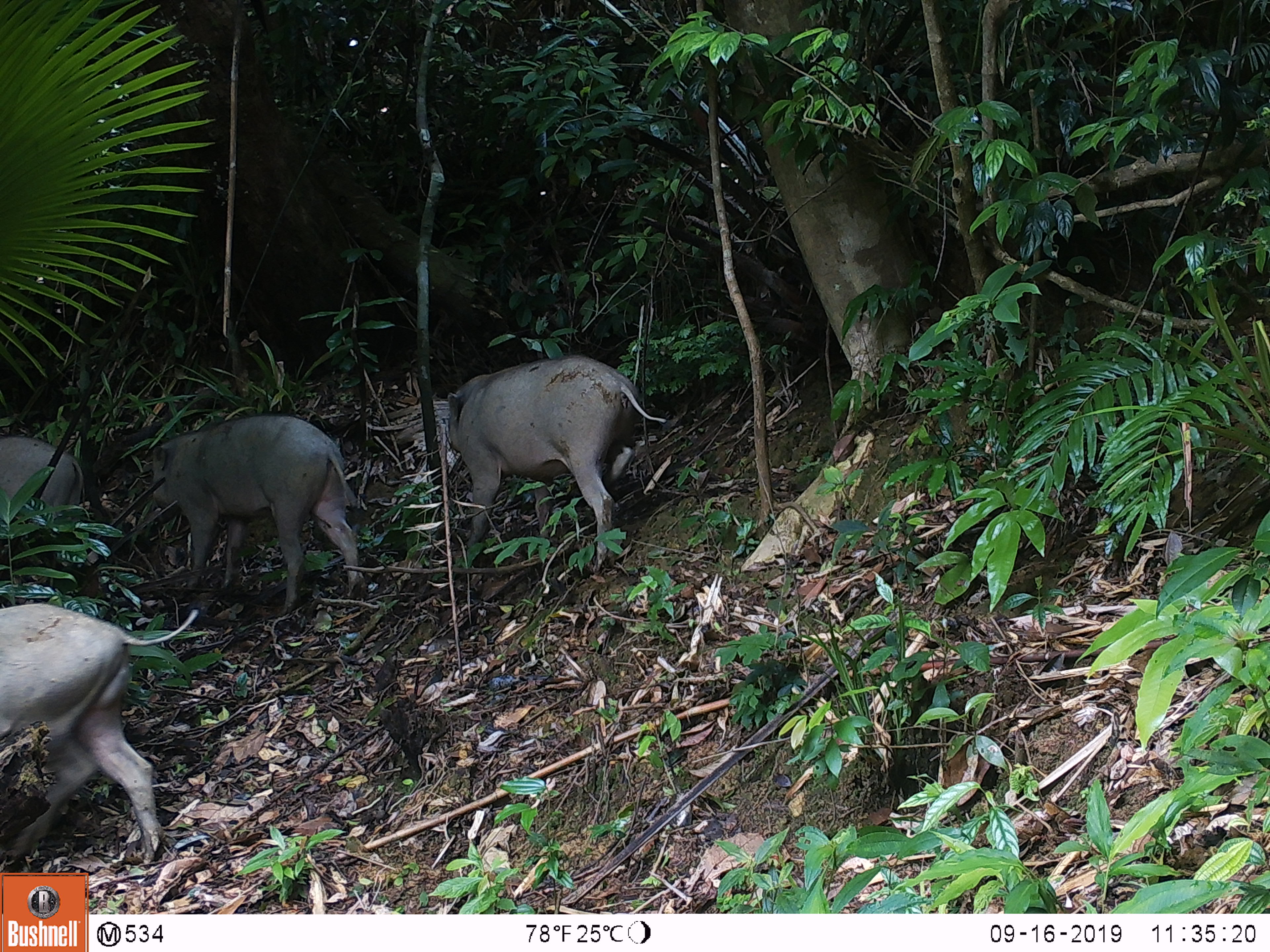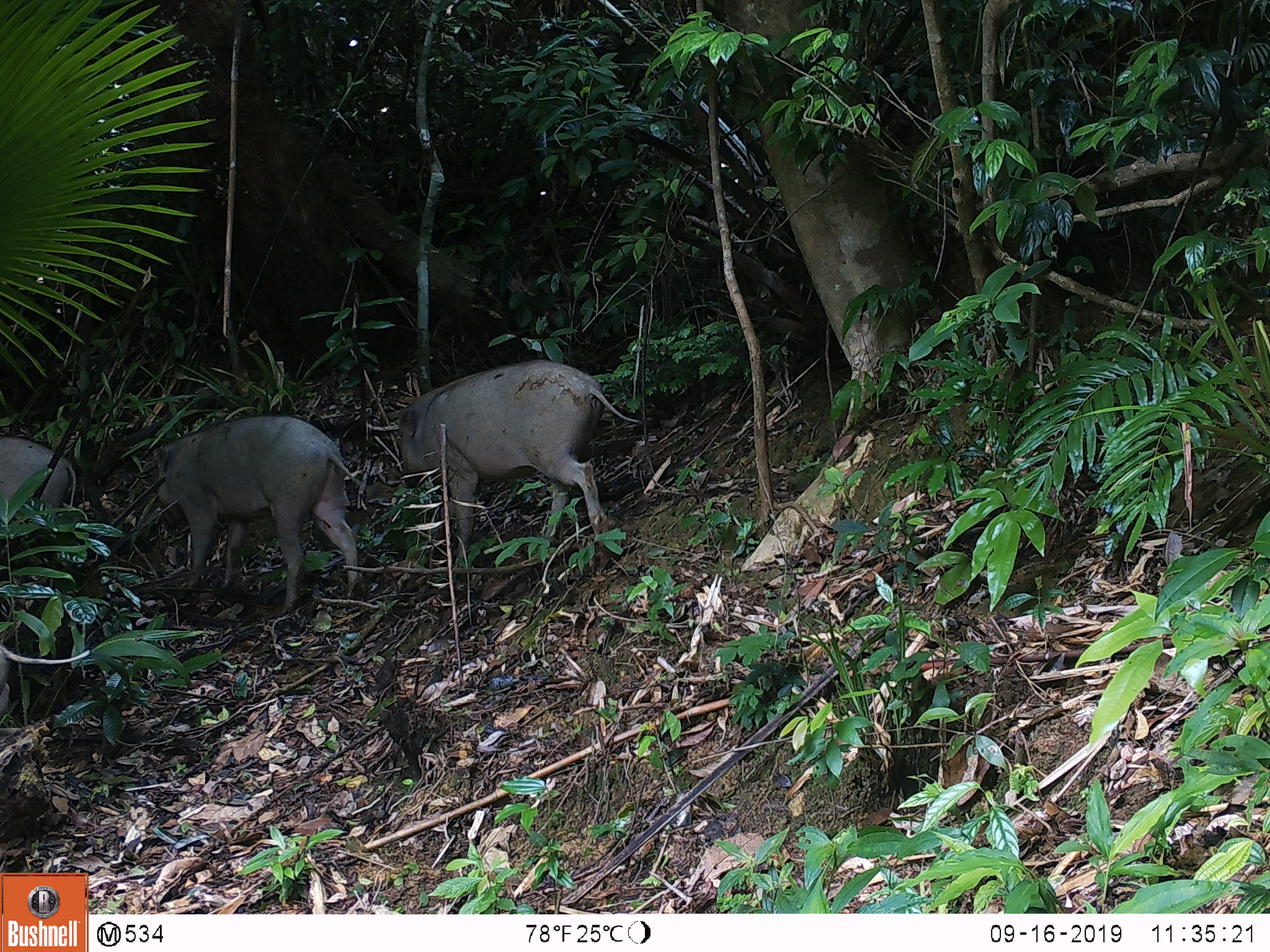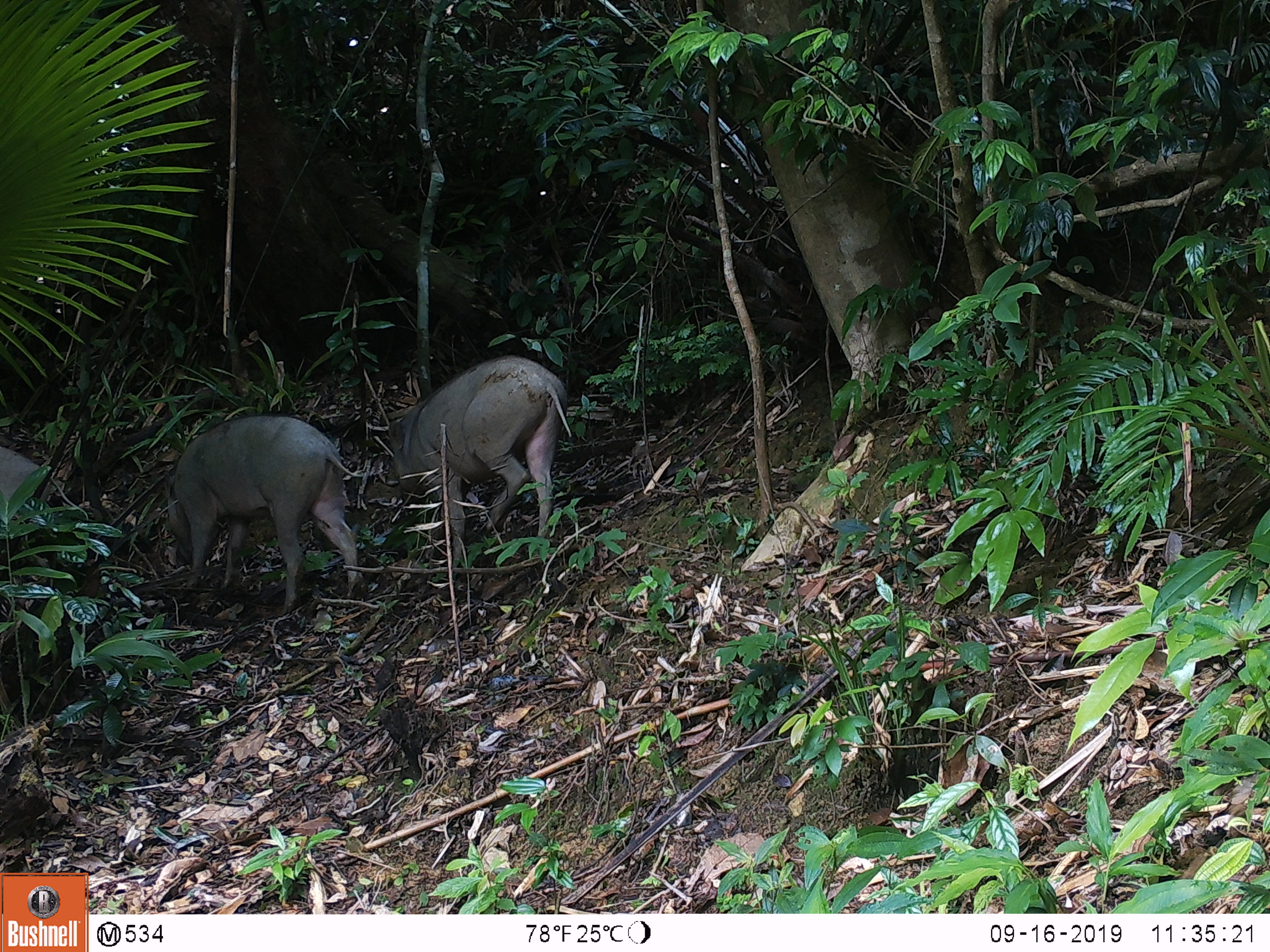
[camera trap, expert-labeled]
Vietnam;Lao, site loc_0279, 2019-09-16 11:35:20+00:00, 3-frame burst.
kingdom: Animalia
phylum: Chordata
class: Mammalia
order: Artiodactyla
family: Suidae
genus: Sus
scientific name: Sus scrofa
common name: eurasian wild pig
Eurasian wild pig (Sus scrofa). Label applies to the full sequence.